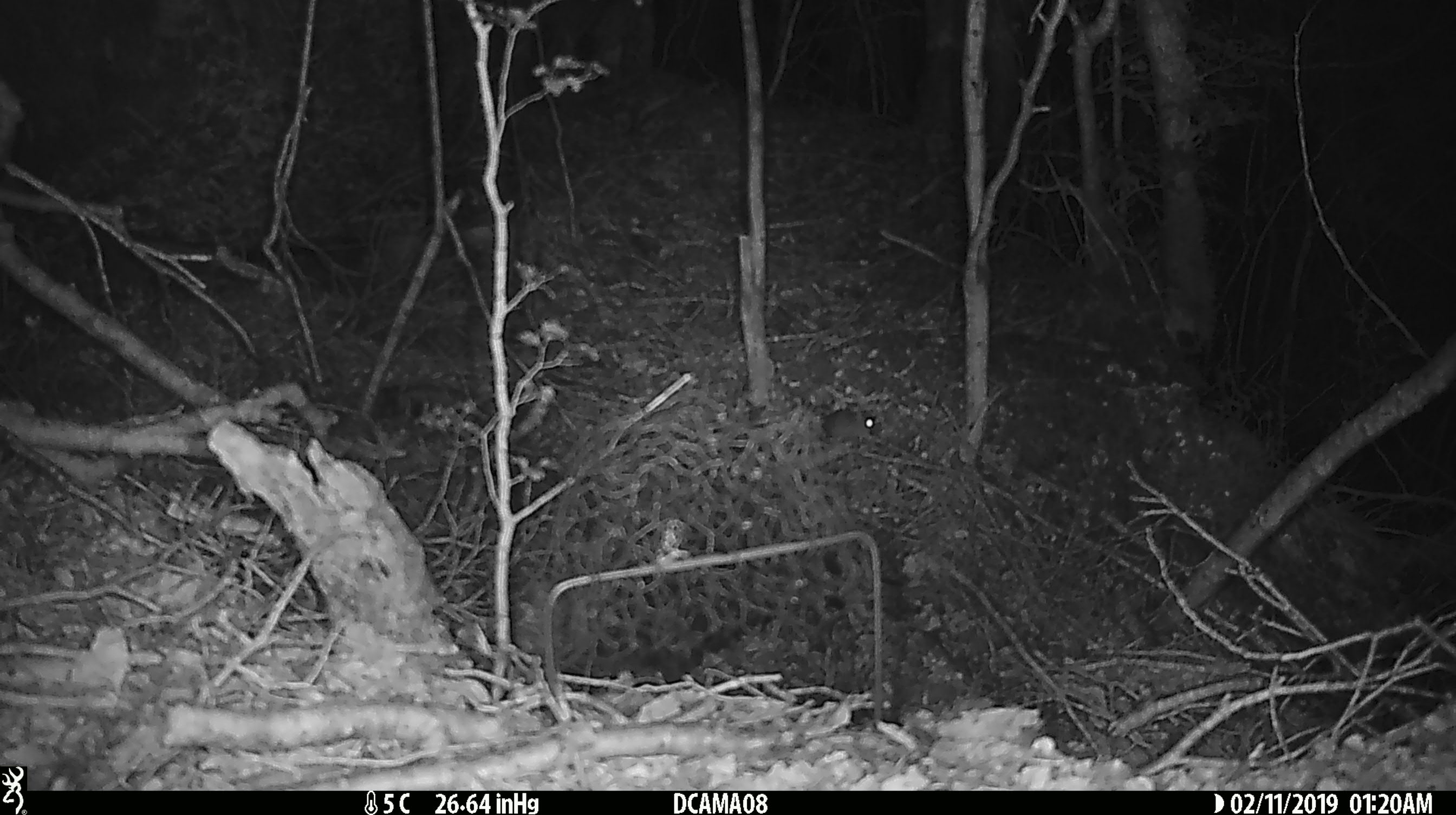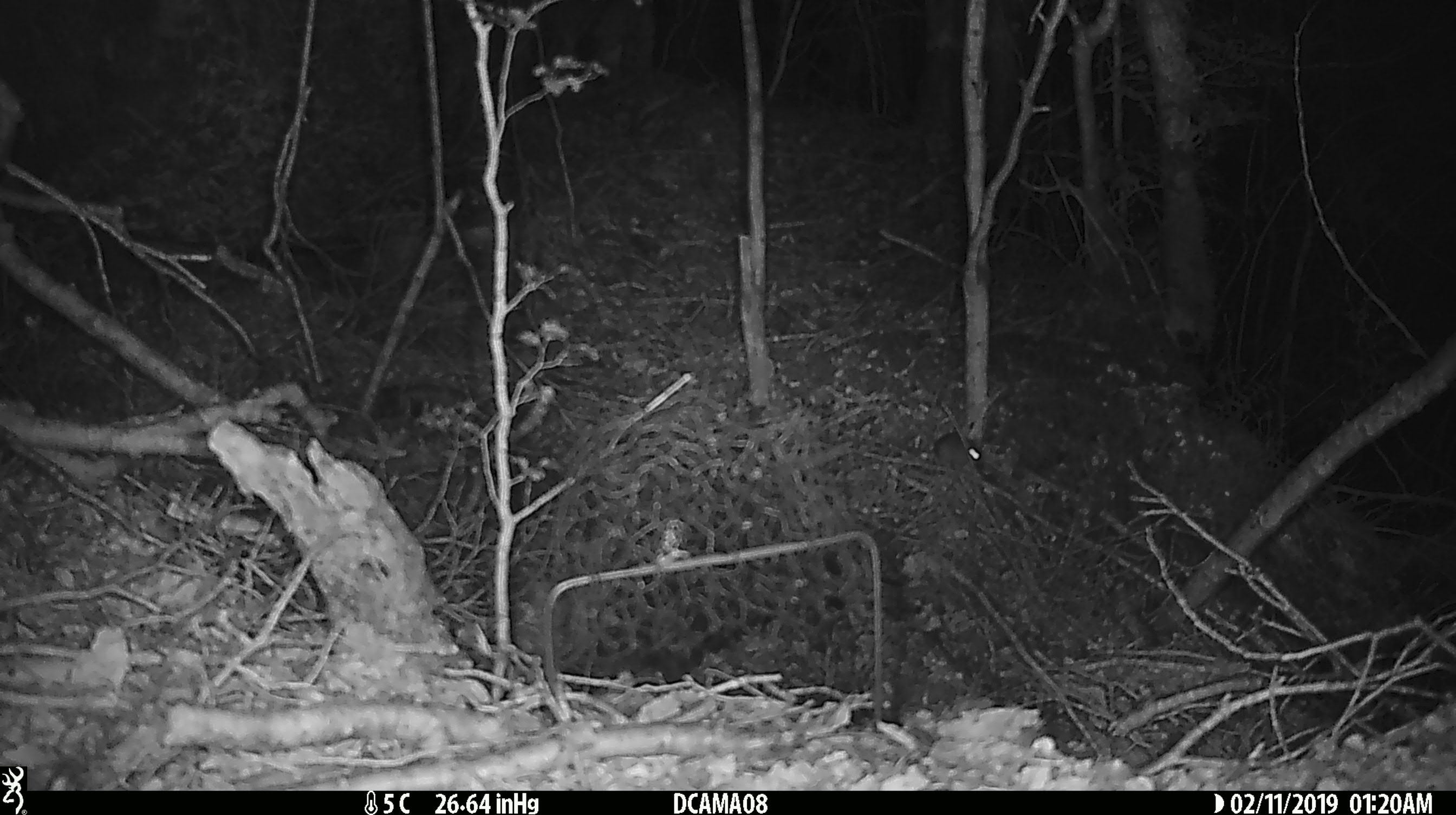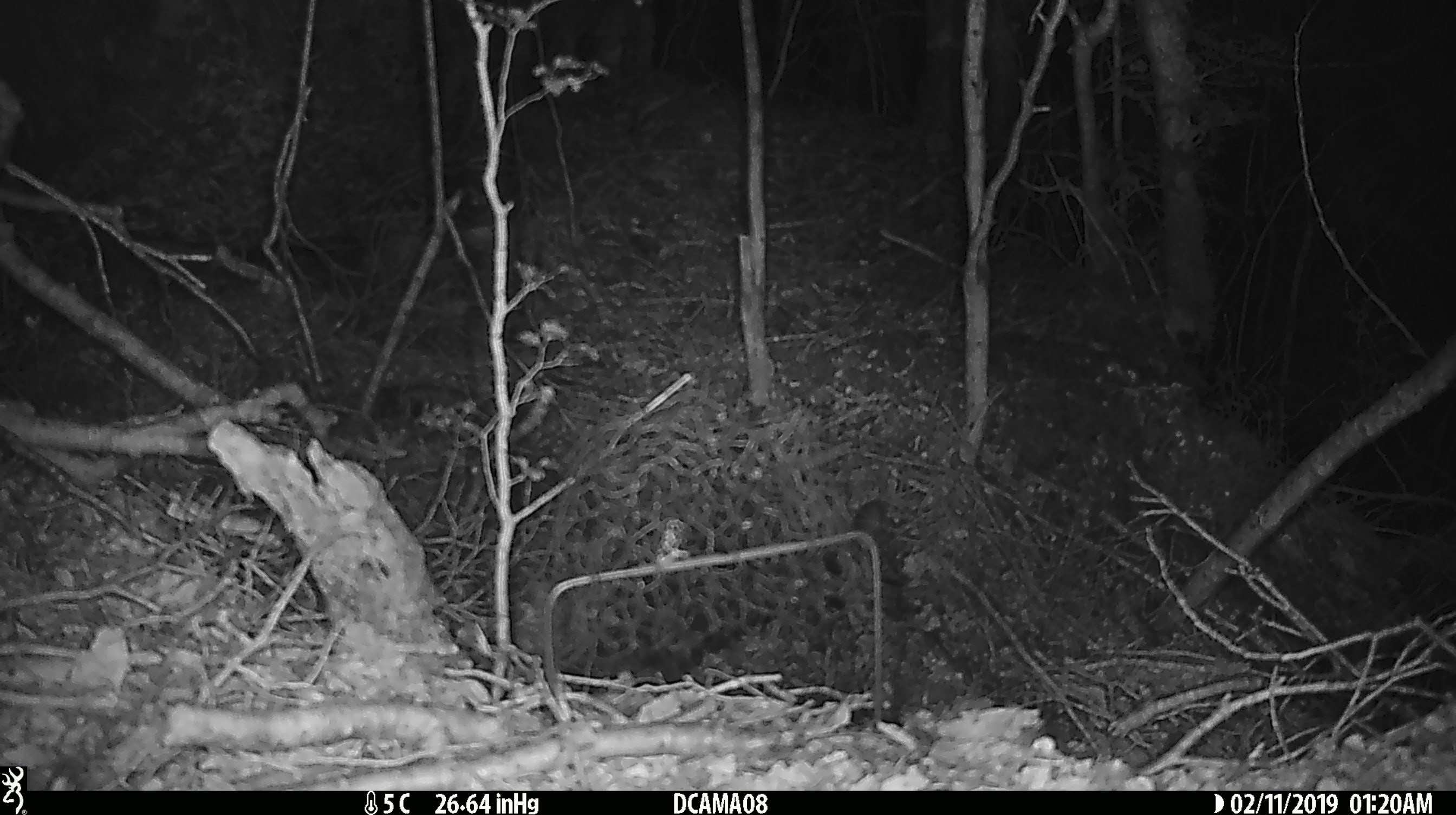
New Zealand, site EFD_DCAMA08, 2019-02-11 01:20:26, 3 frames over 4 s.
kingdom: Animalia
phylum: Chordata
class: Mammalia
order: Rodentia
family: Muridae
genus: Mus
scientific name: Mus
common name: mouse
Mouse (Mus).